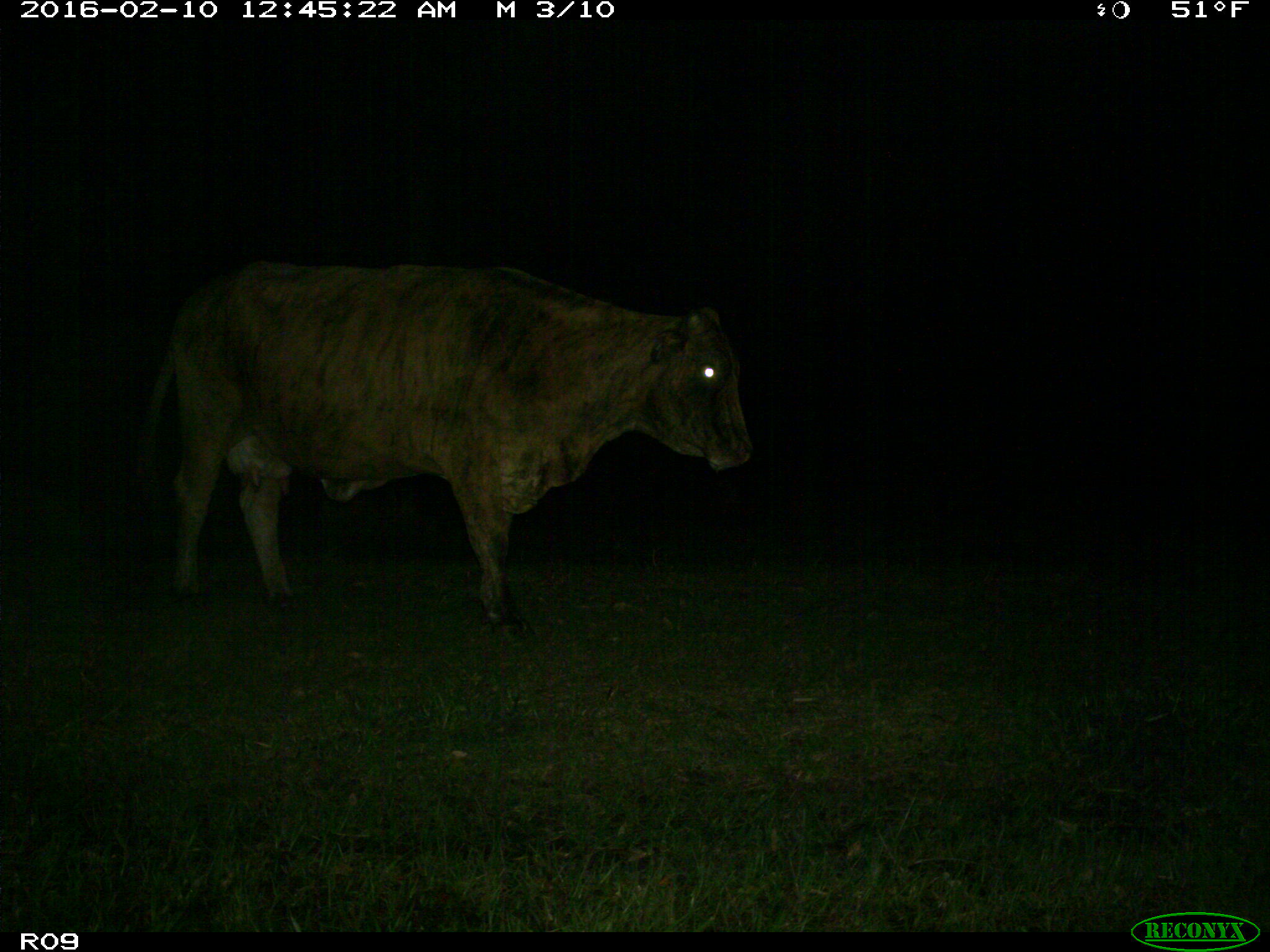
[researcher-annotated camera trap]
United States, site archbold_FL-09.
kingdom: Animalia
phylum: Chordata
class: Mammalia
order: Artiodactyla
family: Bovidae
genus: Bos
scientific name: Bos taurus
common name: domestic cow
Bos taurus (domestic cow).